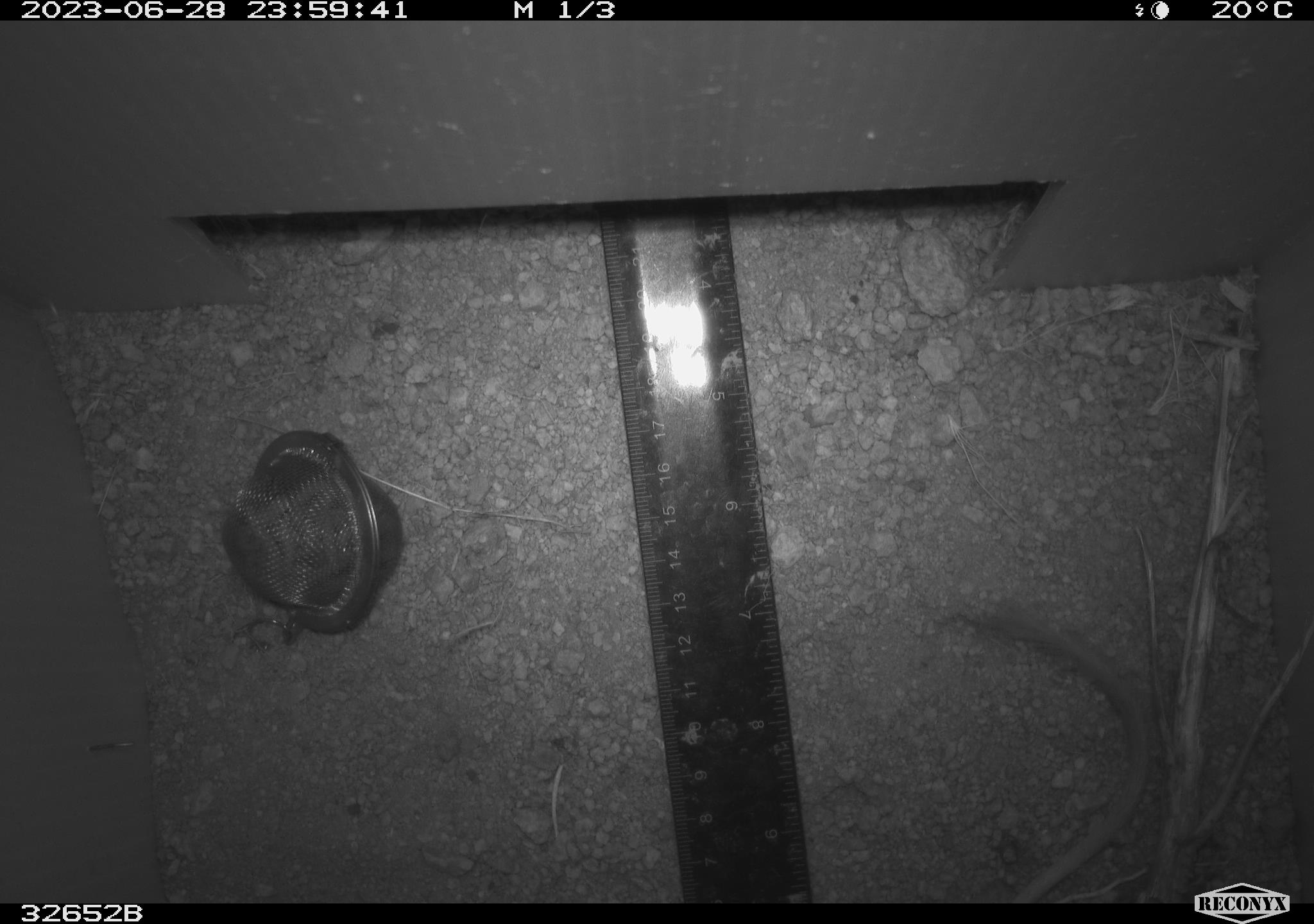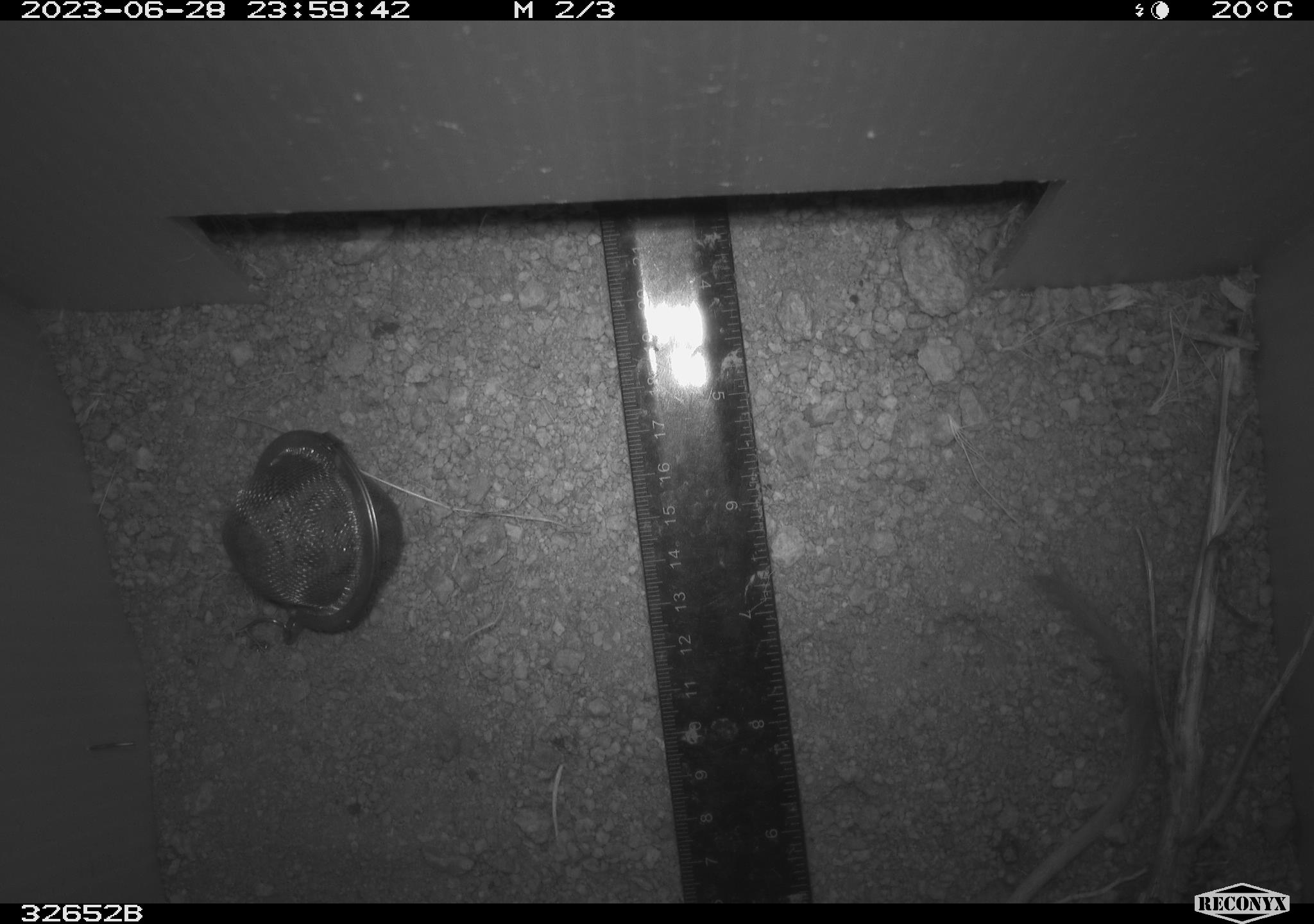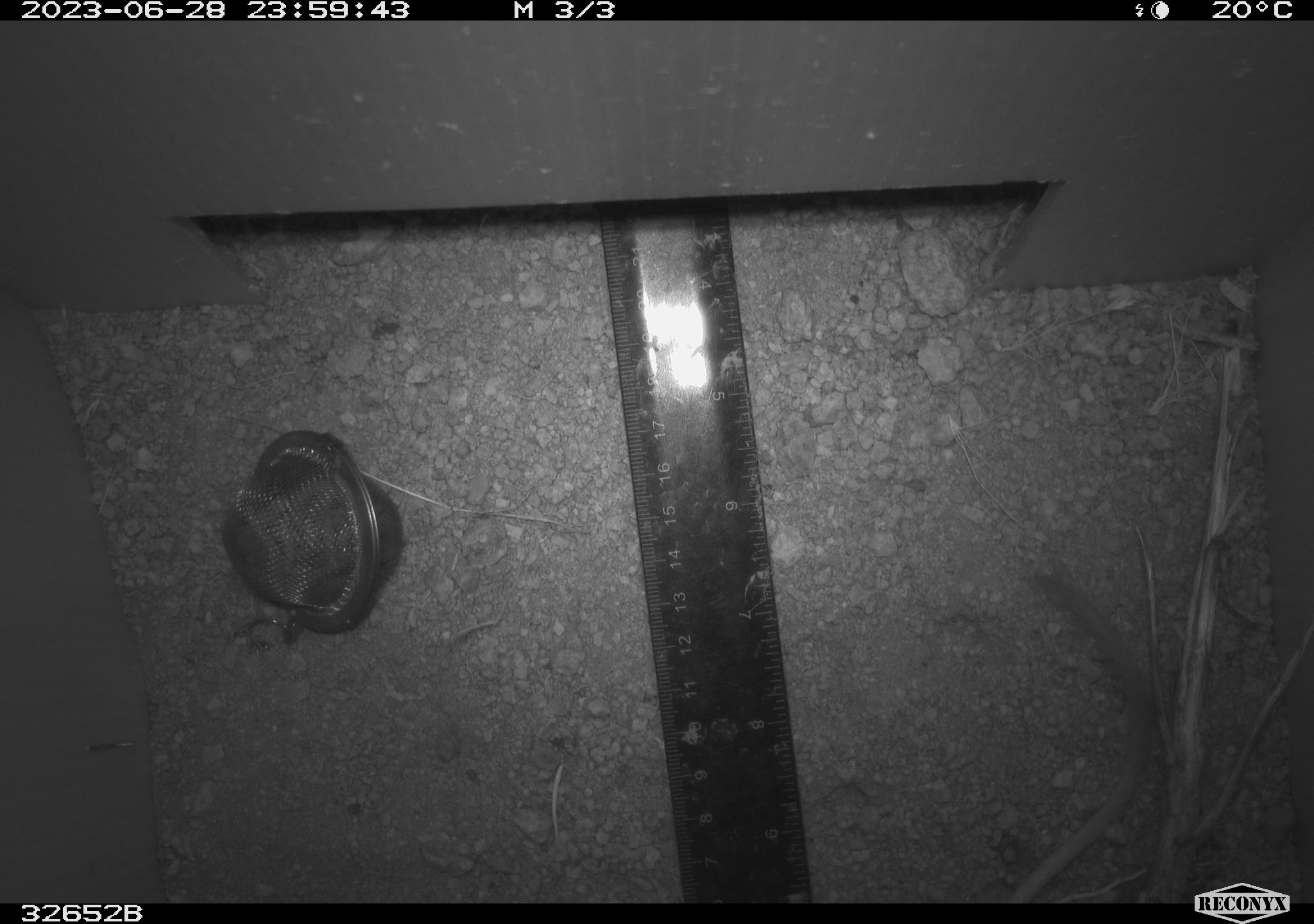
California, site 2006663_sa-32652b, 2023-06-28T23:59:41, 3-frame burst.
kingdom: Animalia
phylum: Chordata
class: Mammalia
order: Rodentia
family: Heteromyidae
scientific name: Heteromyidae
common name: kangaroo rats and pocket mice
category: heteromyidae family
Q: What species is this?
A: Heteromyidae family (kangaroo rats and pocket mice) (Heteromyidae).